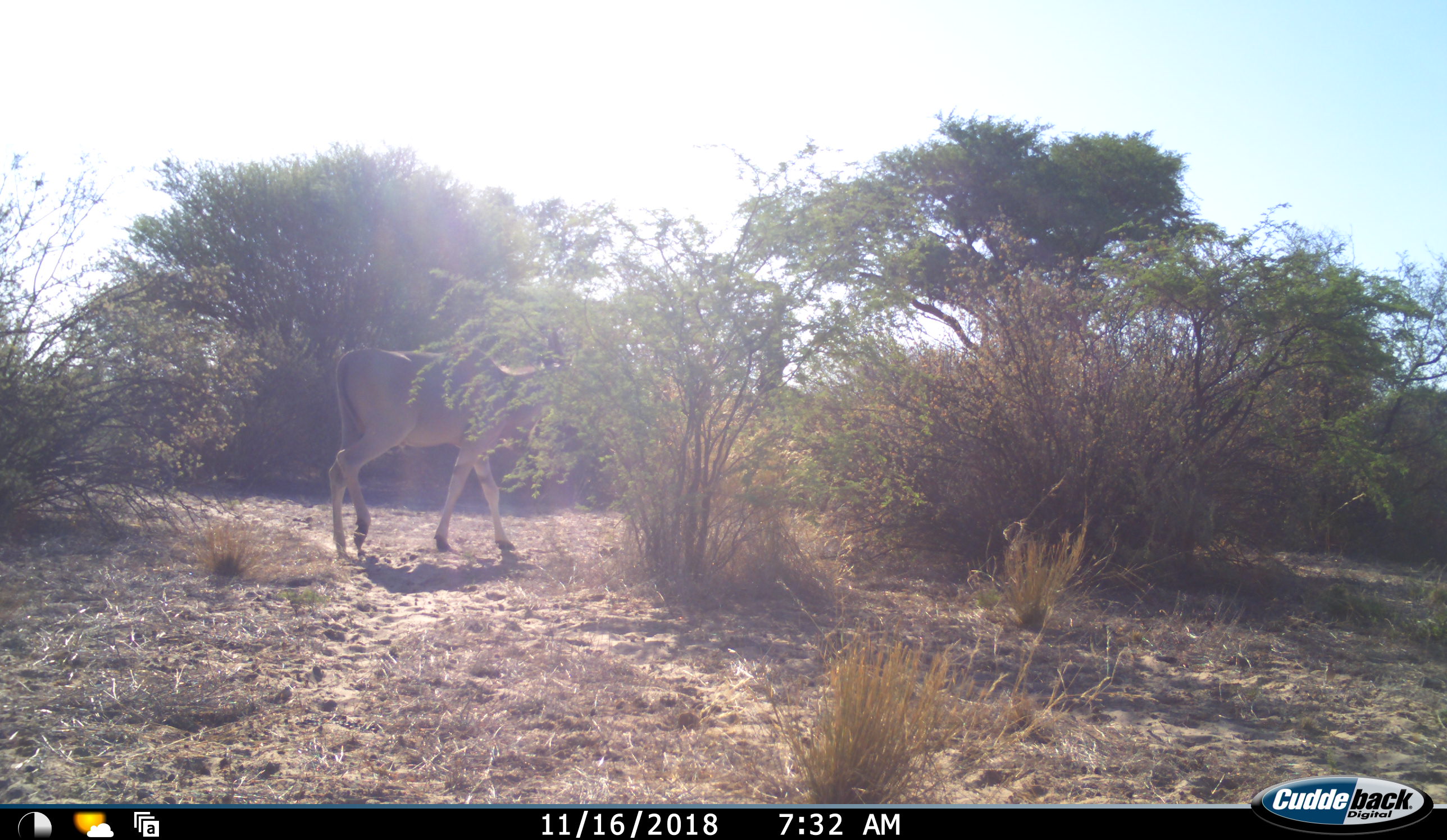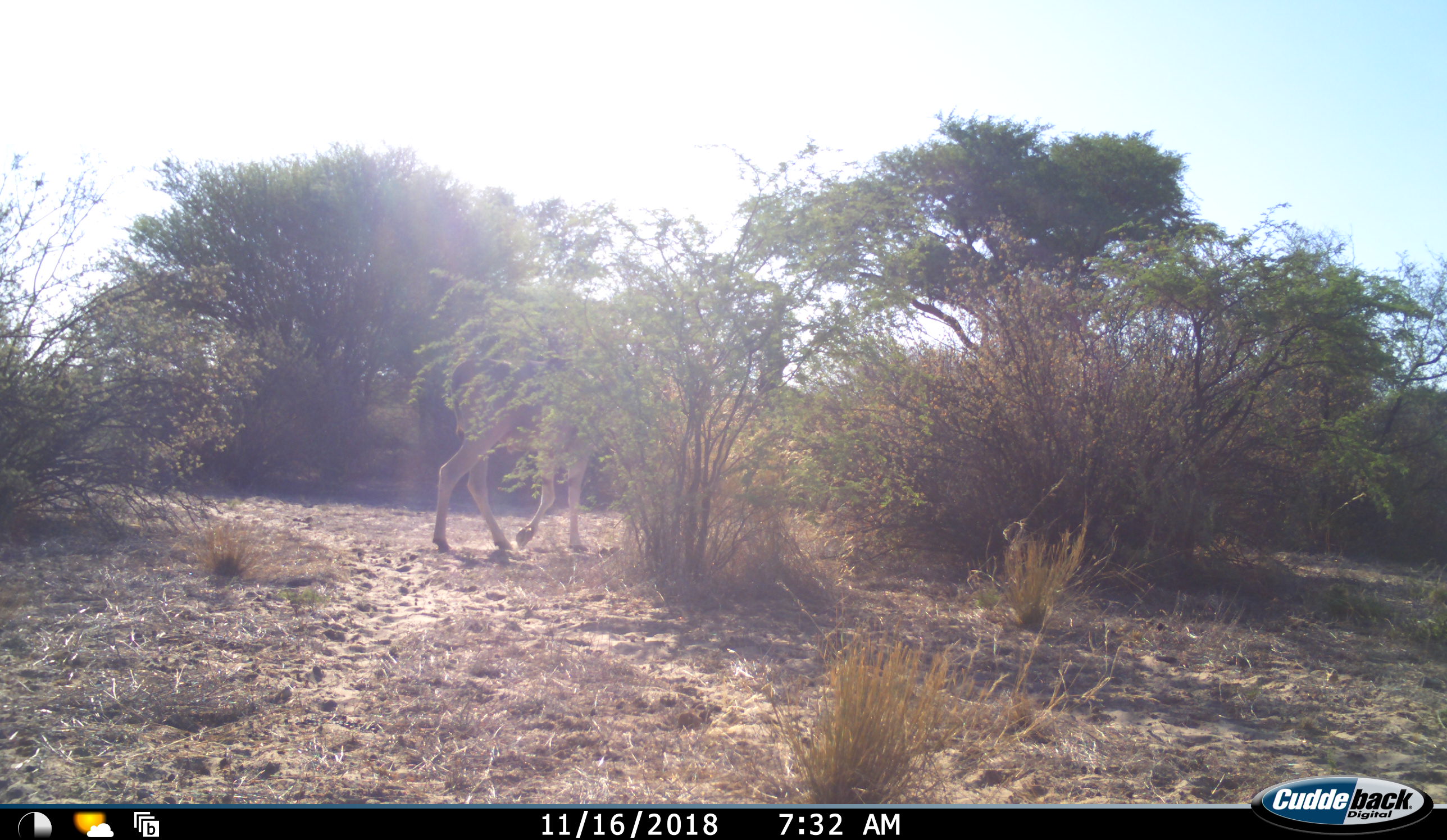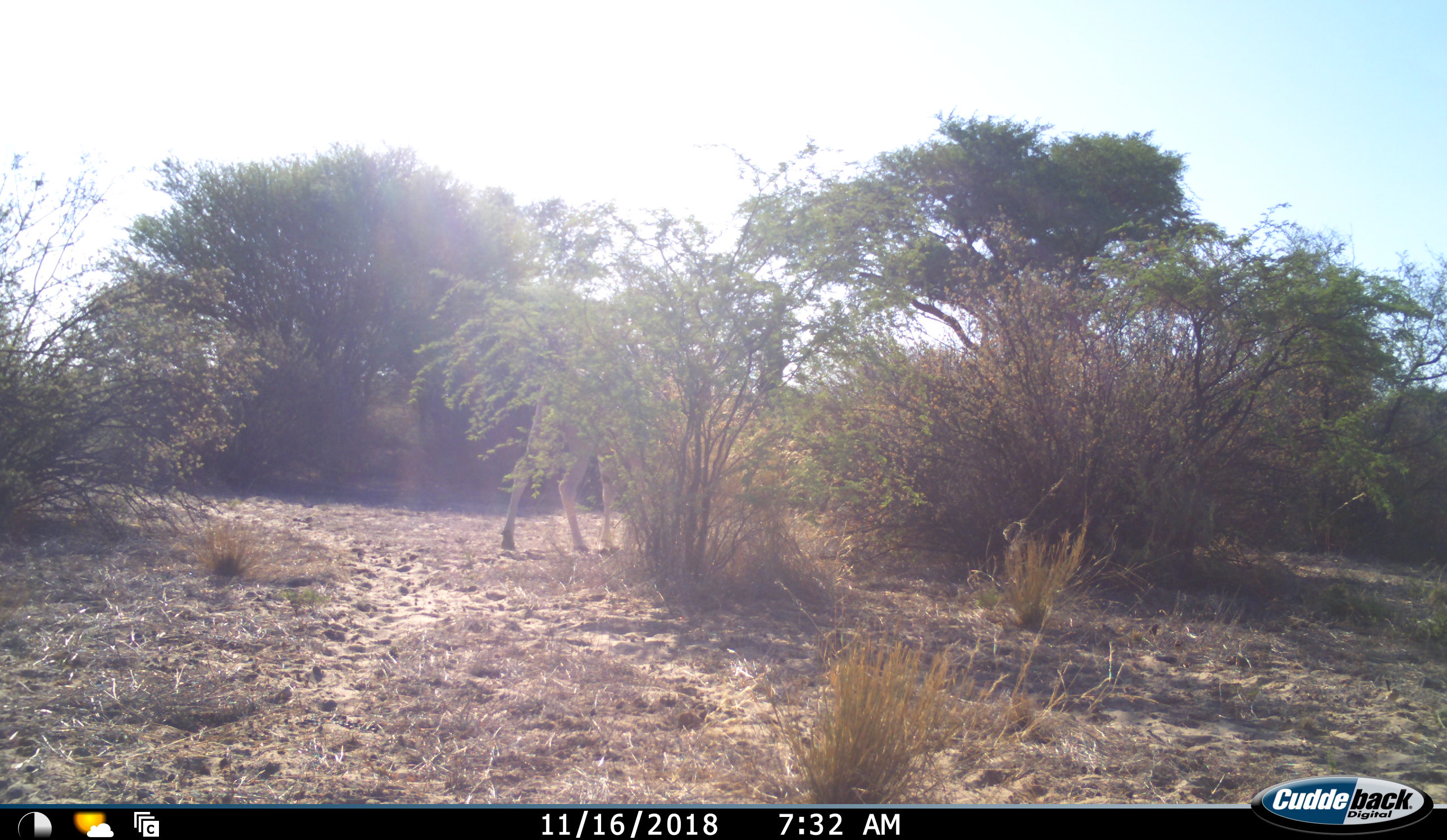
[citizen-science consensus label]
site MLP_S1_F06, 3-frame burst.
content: unidentified animal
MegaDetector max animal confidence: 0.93